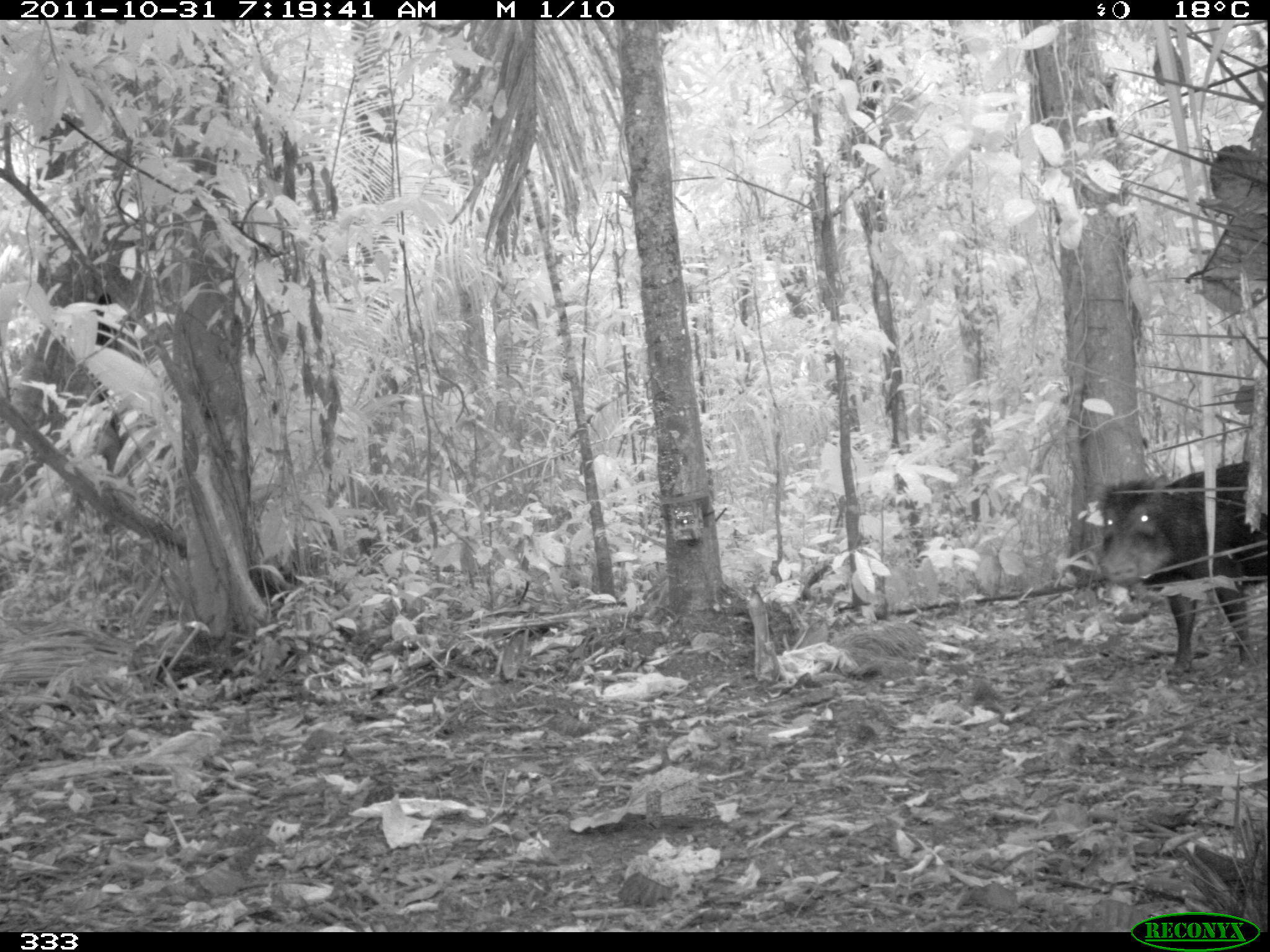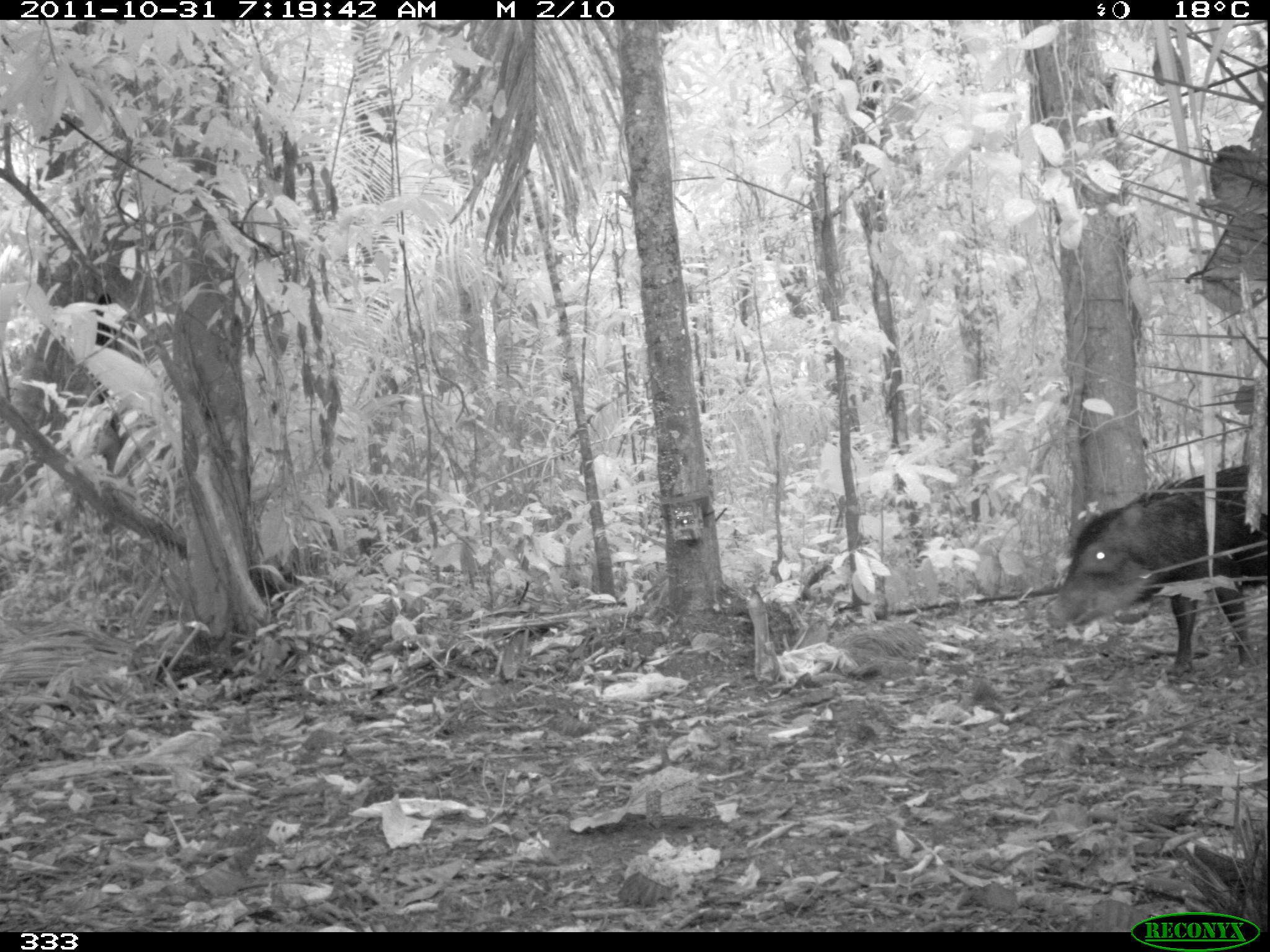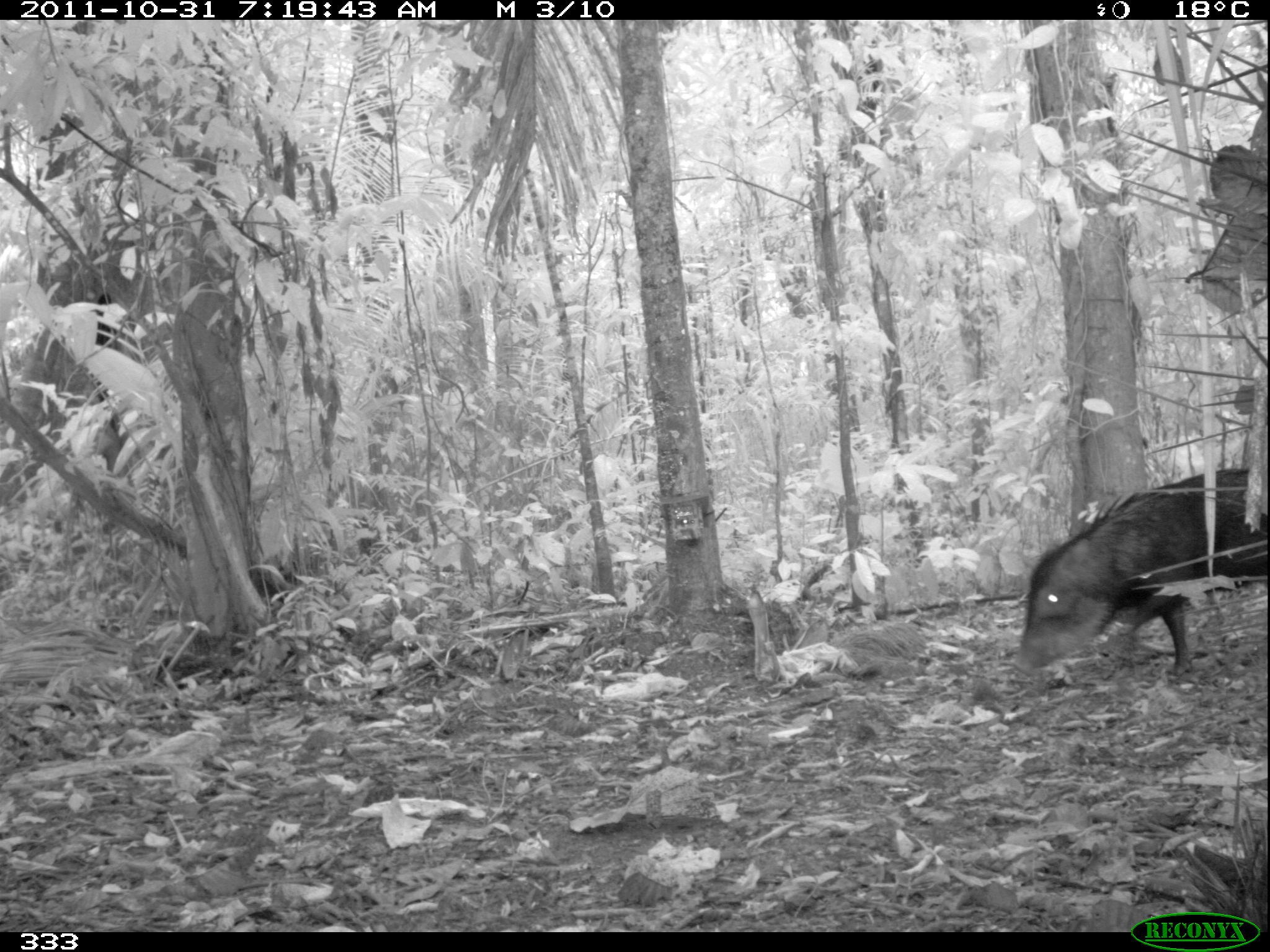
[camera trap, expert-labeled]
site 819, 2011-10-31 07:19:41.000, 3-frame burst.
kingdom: Animalia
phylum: Chordata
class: Mammalia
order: Artiodactyla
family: Tayassuidae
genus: Tayassu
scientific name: Tayassu pecari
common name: white-lipped peccary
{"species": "Tayassu pecari (white-lipped peccary)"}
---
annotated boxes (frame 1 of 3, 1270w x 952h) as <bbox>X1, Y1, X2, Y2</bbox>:
tayassu pecari: <bbox>1096, 457, 1266, 672</bbox>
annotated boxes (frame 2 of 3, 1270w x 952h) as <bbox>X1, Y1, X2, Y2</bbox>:
tayassu pecari: <bbox>1043, 459, 1268, 676</bbox>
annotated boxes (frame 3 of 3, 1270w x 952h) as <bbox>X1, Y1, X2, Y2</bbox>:
tayassu pecari: <bbox>1020, 461, 1268, 680</bbox>